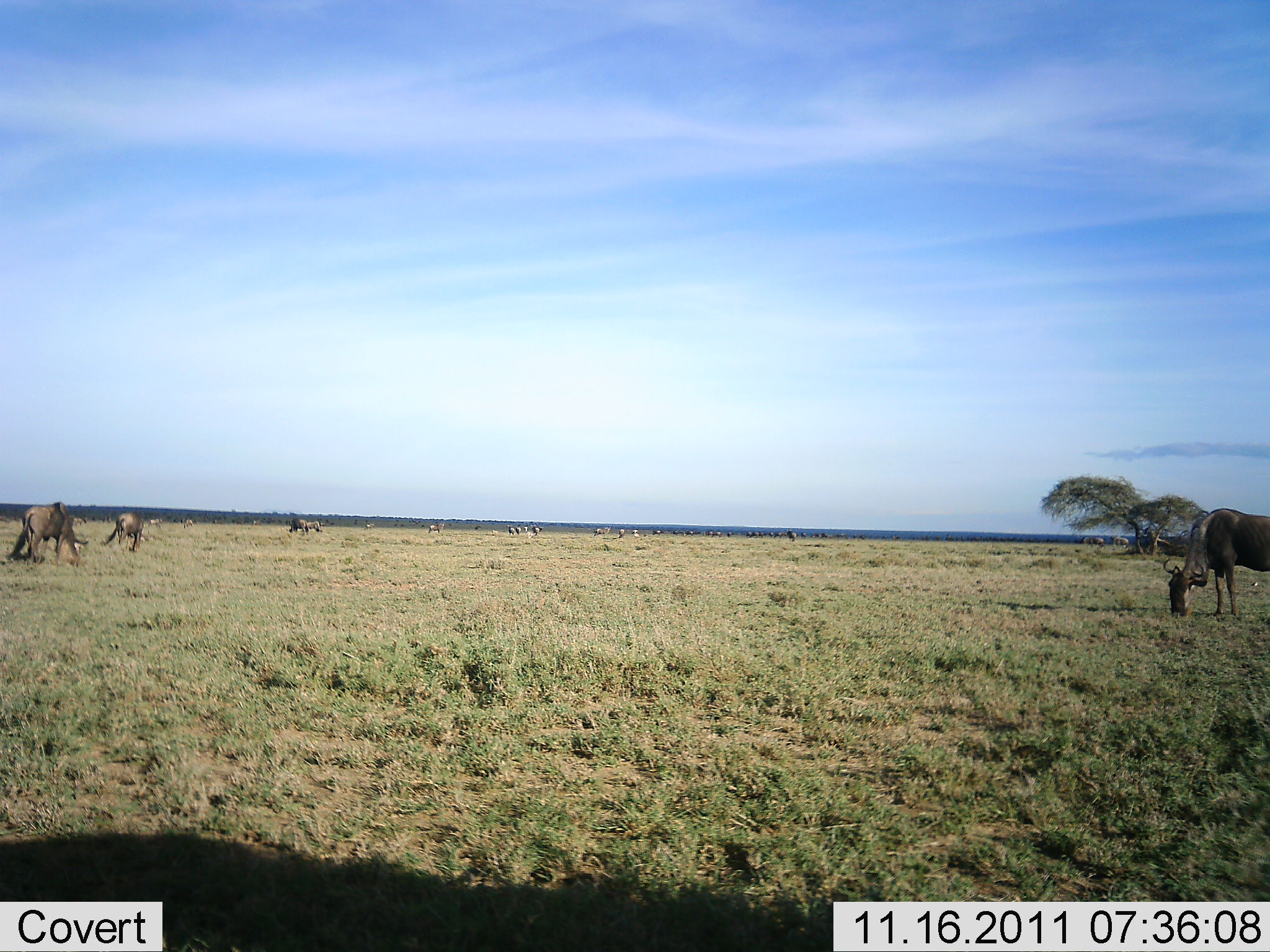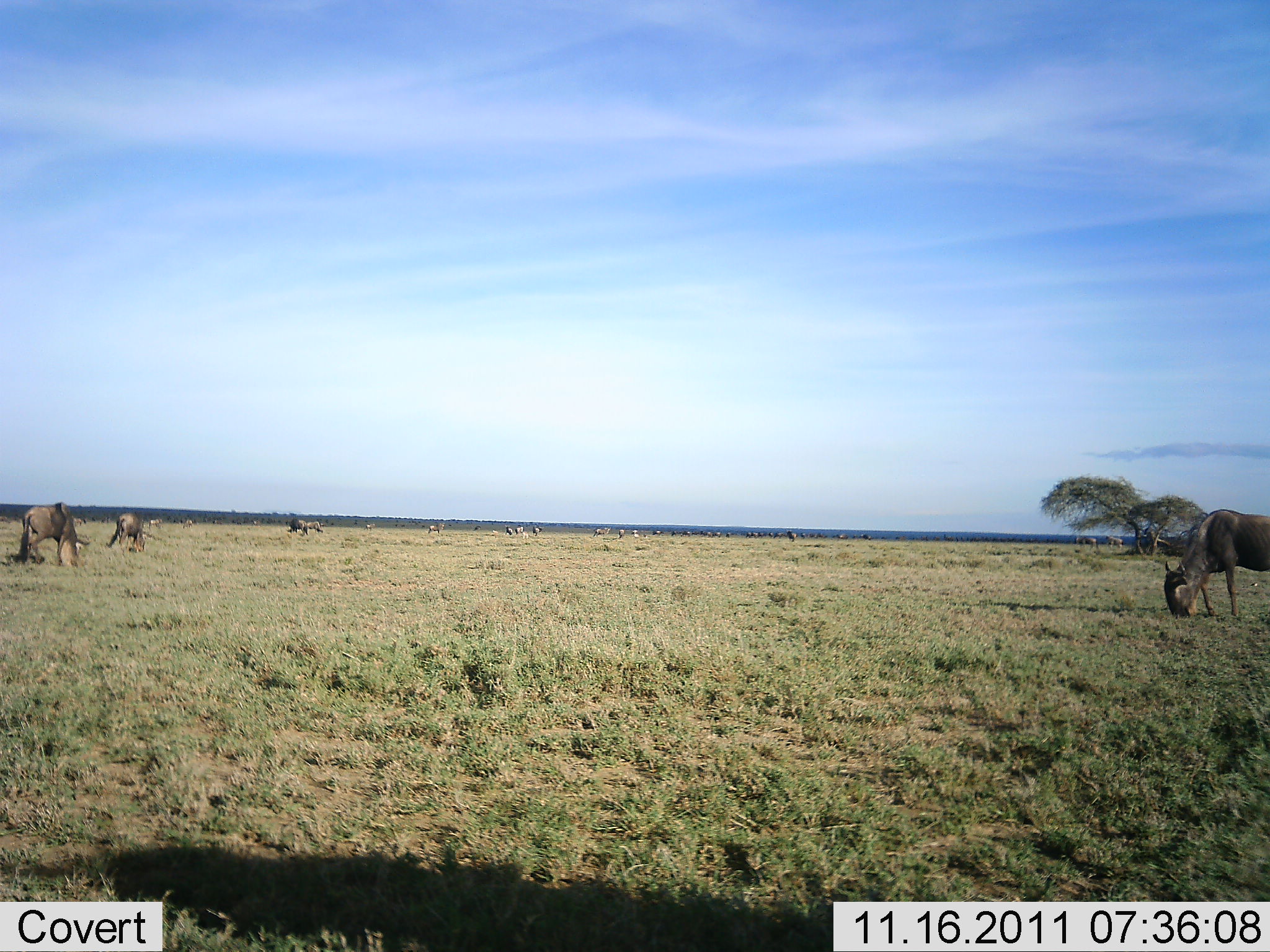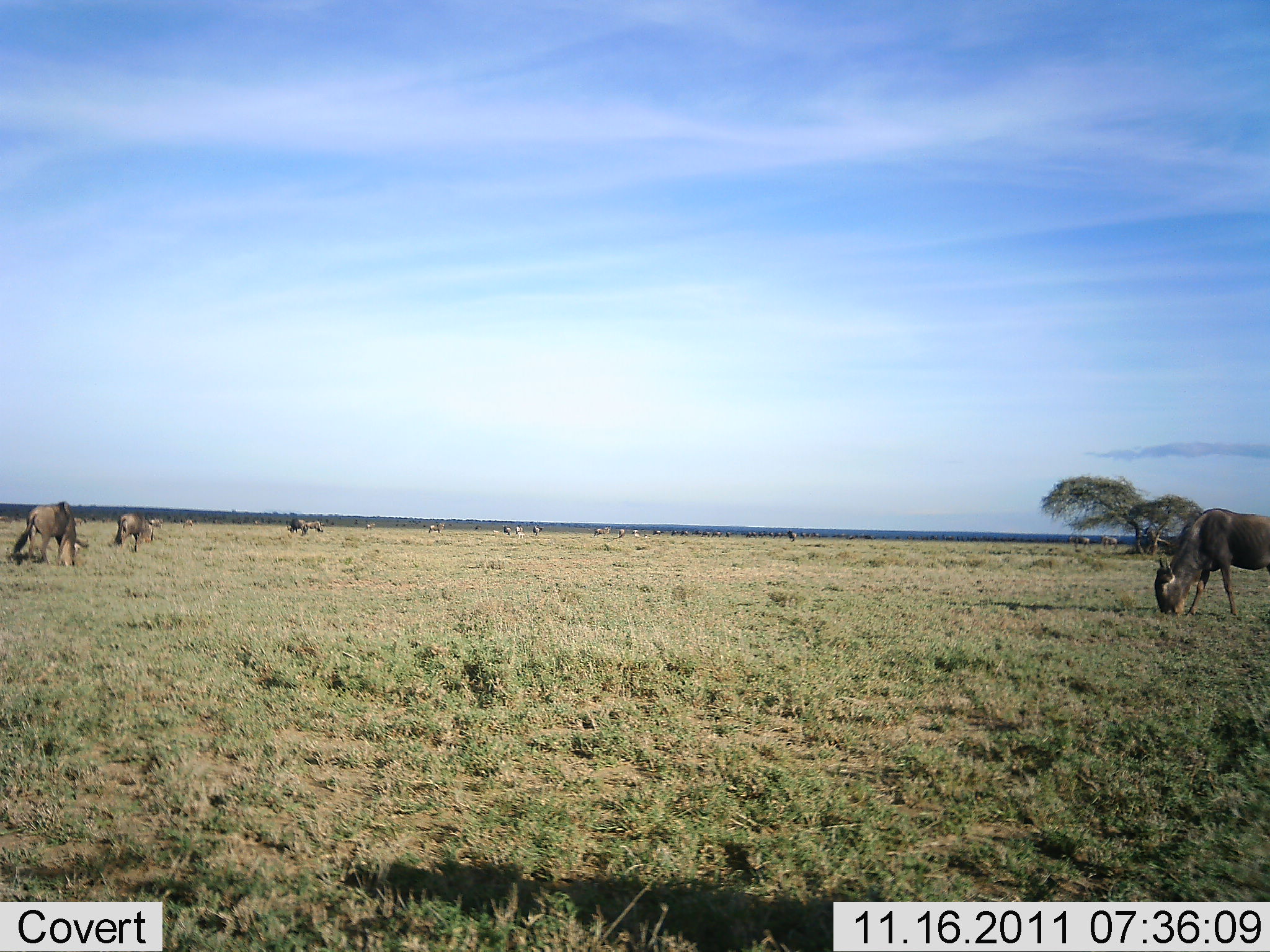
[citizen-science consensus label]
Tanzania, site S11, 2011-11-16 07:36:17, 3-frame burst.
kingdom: Animalia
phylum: Chordata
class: Mammalia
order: Artiodactyla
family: Bovidae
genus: Connochaetes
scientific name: Connochaetes taurinus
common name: blue wildebeest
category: wildebeest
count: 11-50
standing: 8%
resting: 0%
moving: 8%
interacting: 0%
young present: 0%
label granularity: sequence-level